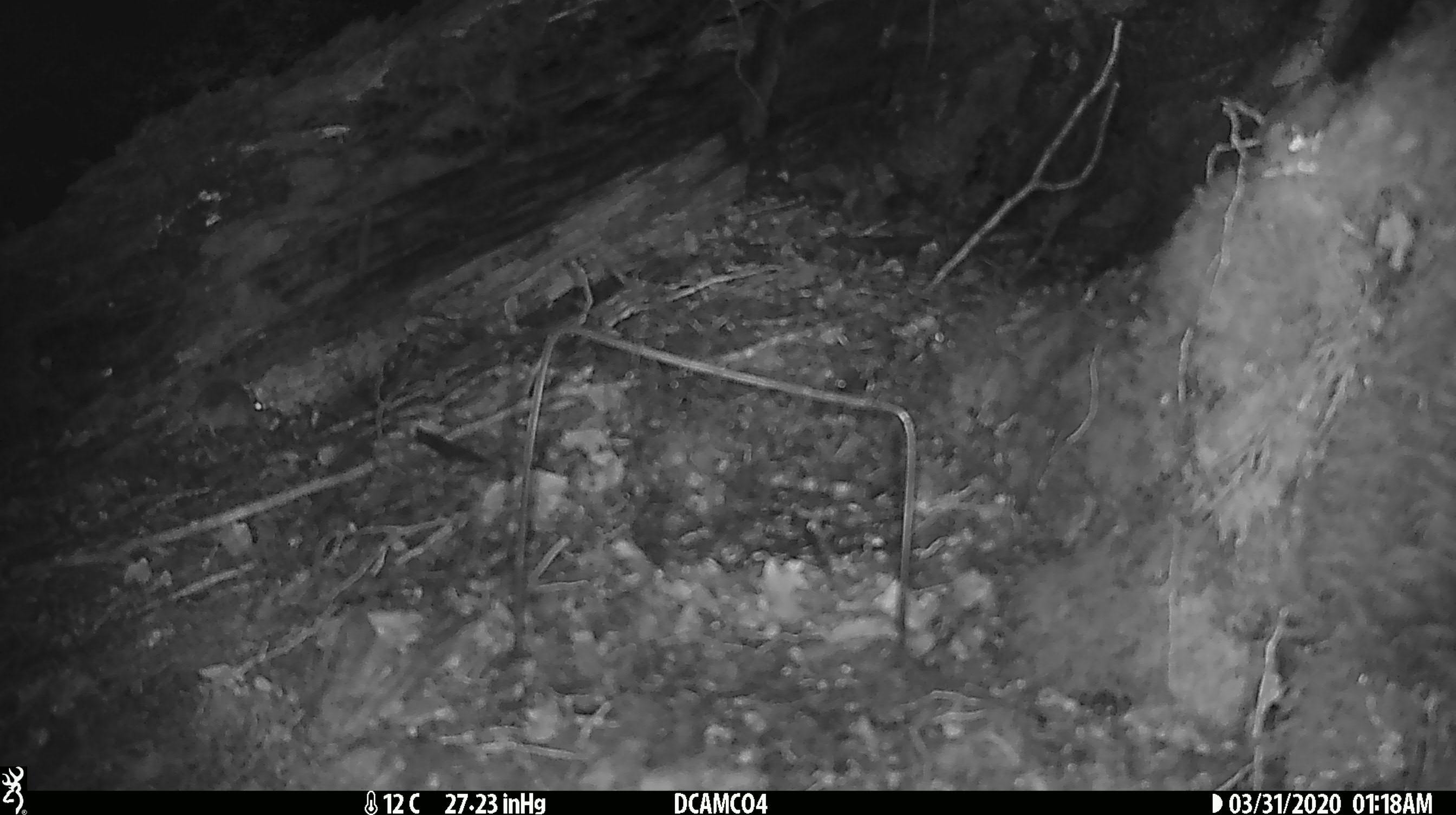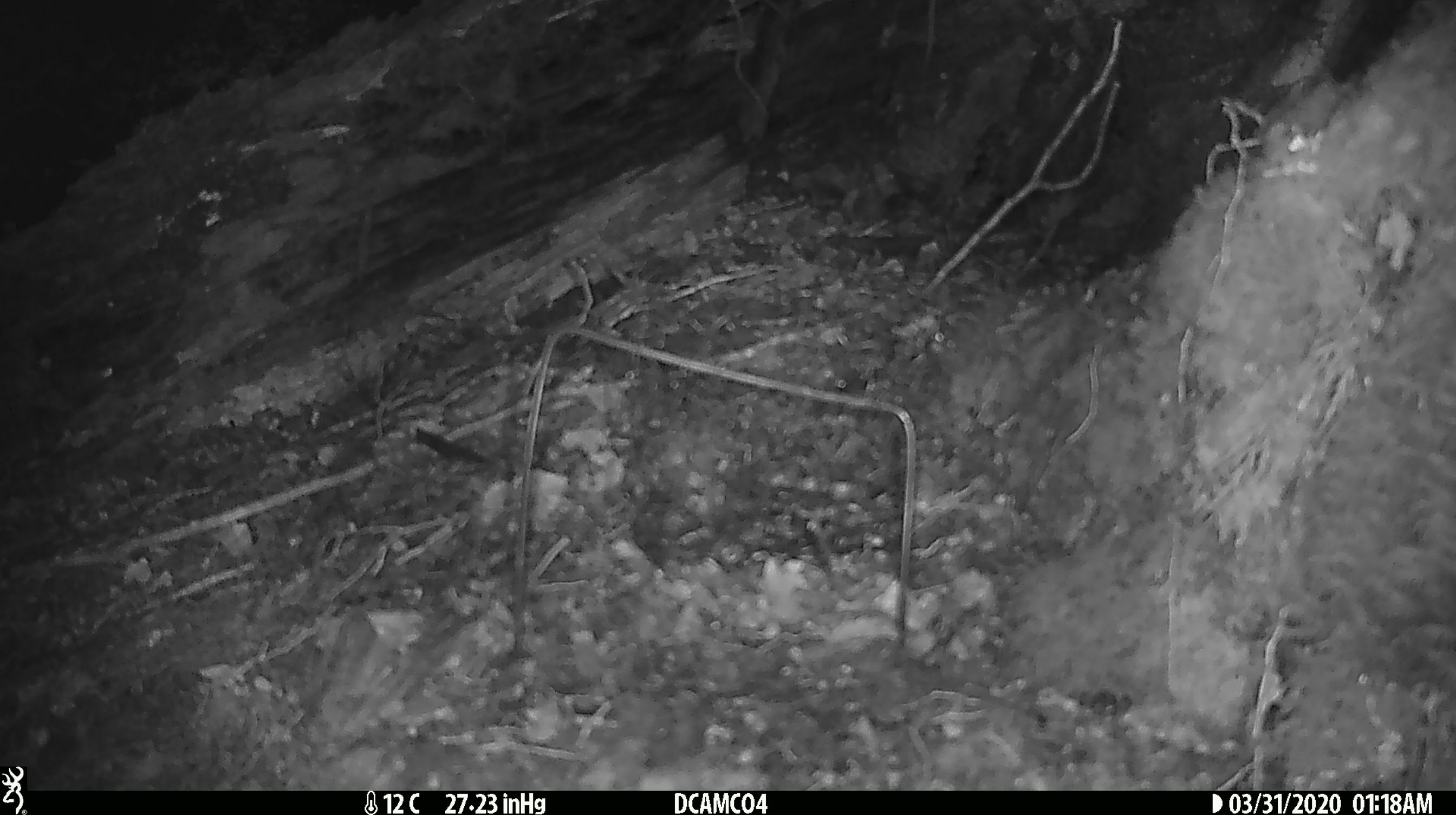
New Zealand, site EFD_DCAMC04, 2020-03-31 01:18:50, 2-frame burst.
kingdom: Animalia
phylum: Chordata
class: Mammalia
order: Rodentia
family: Muridae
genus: Mus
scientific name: Mus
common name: mouse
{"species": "mouse (Mus)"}